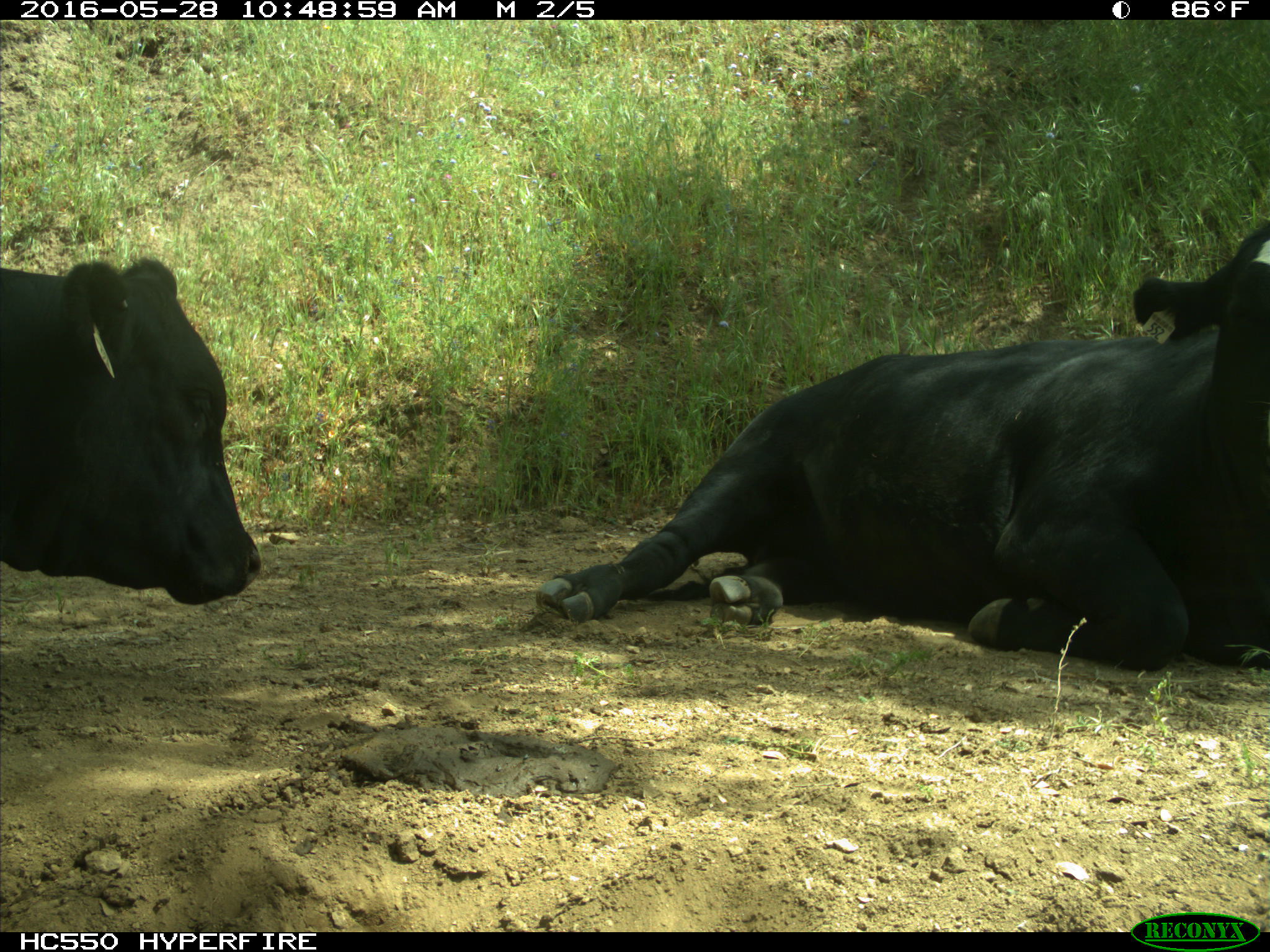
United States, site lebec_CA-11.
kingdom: Animalia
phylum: Chordata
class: Mammalia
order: Artiodactyla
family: Bovidae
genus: Bos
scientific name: Bos taurus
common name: domestic cow